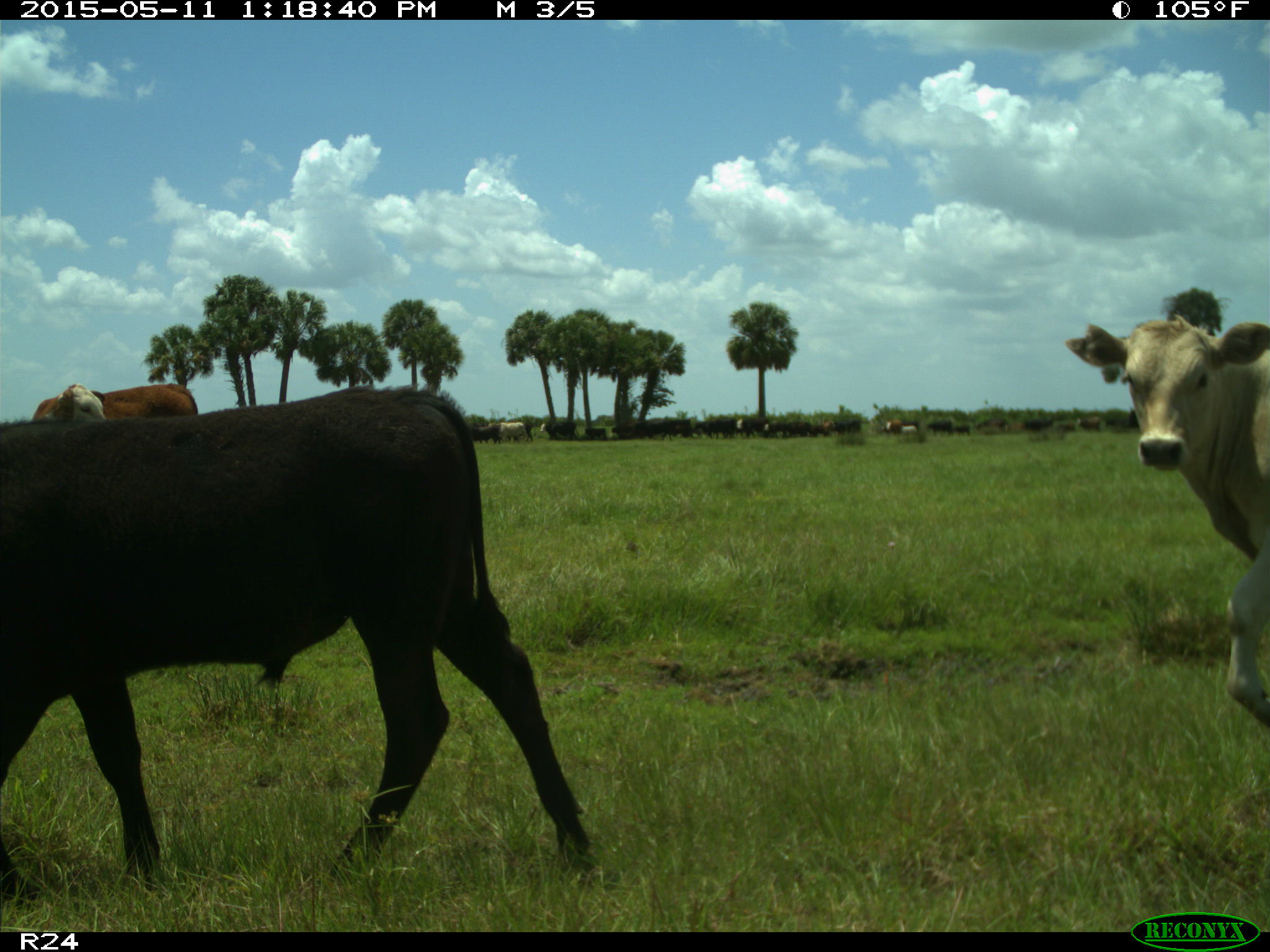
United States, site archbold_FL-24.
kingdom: Animalia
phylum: Chordata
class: Mammalia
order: Artiodactyla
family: Bovidae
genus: Bos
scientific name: Bos taurus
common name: domestic cow